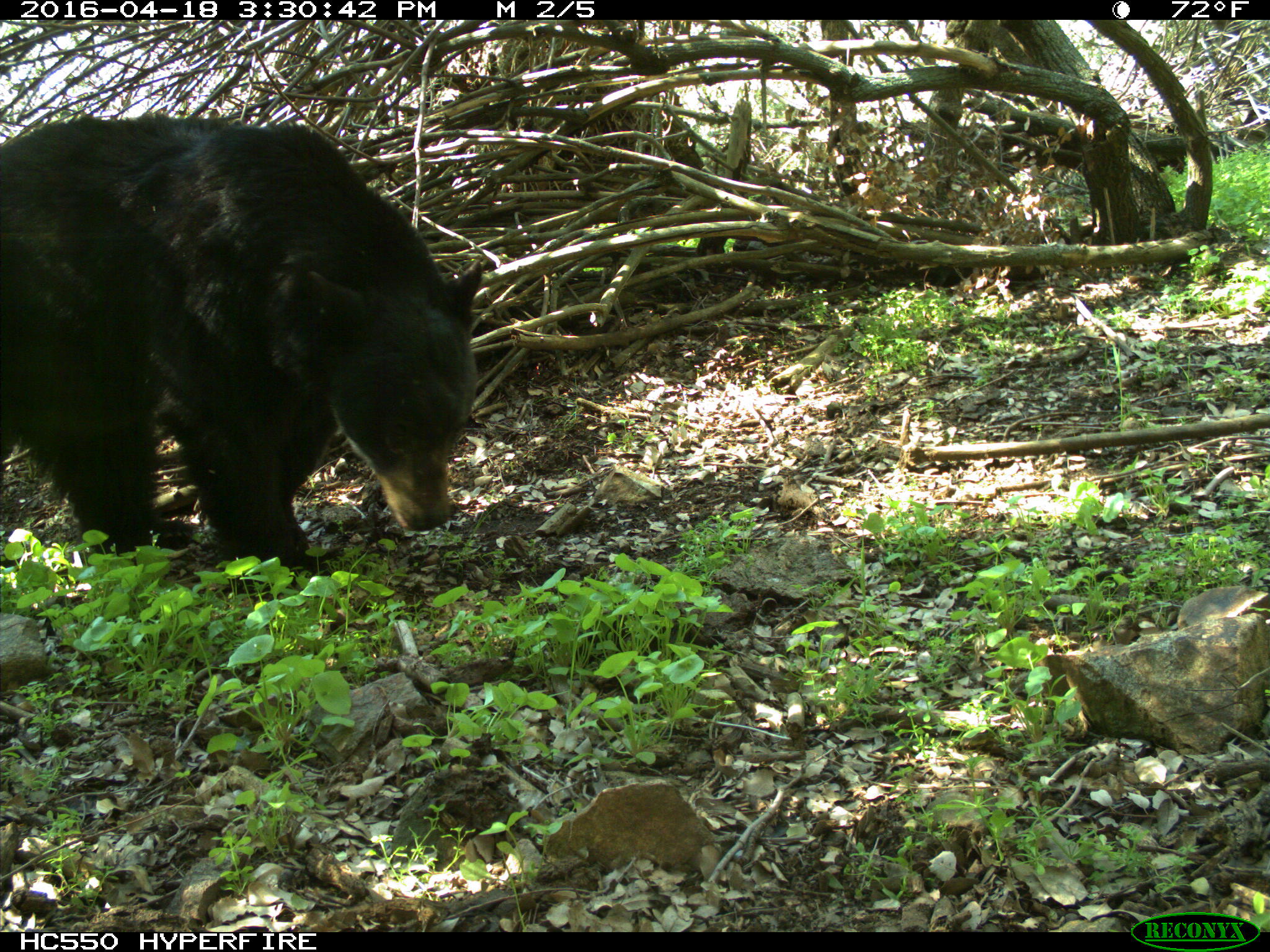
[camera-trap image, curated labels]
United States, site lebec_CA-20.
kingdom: Animalia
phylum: Chordata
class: Mammalia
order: Carnivora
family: Ursidae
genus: Ursus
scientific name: Ursus americanus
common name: american black bear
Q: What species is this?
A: Ursus americanus (american black bear).